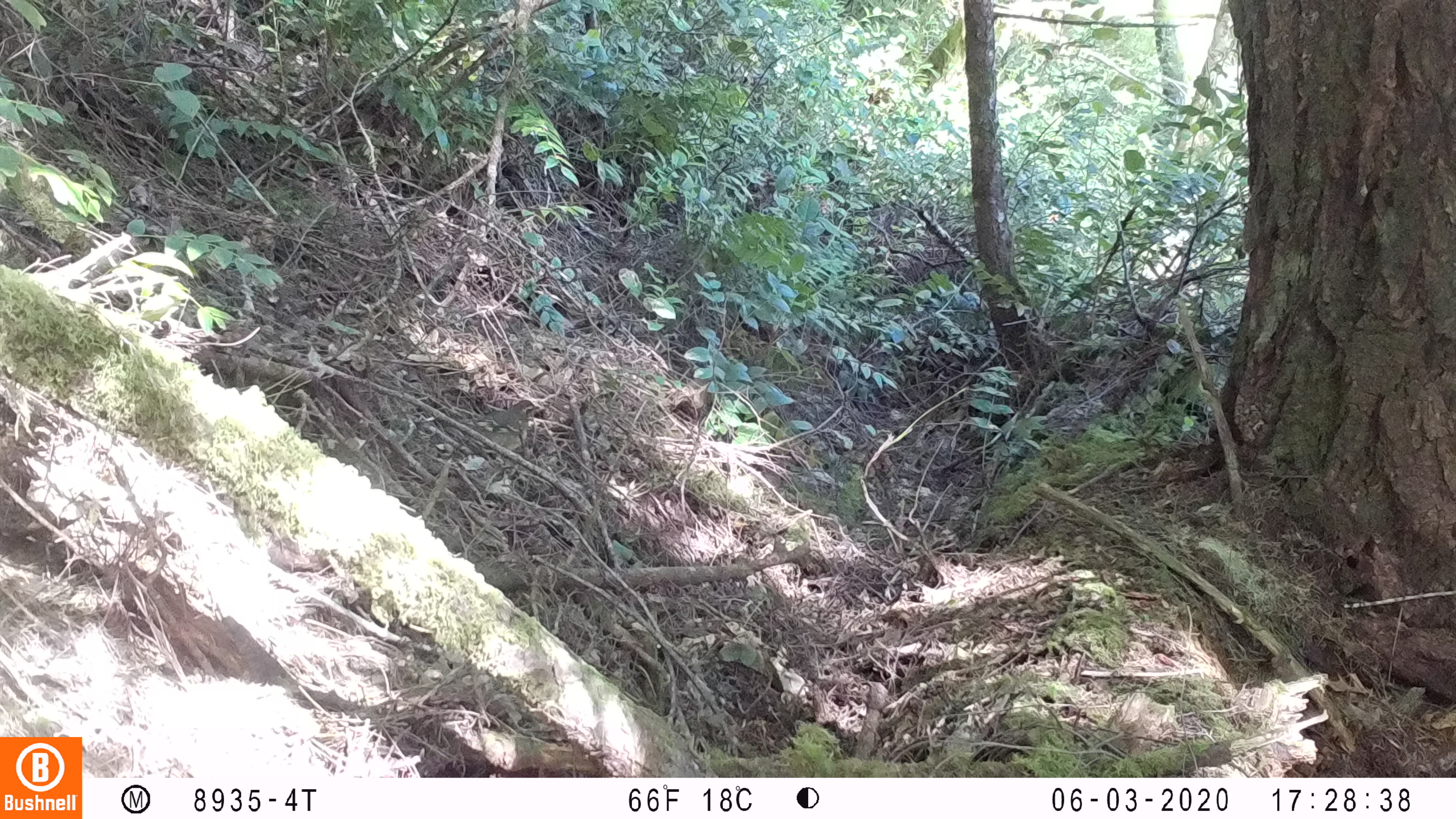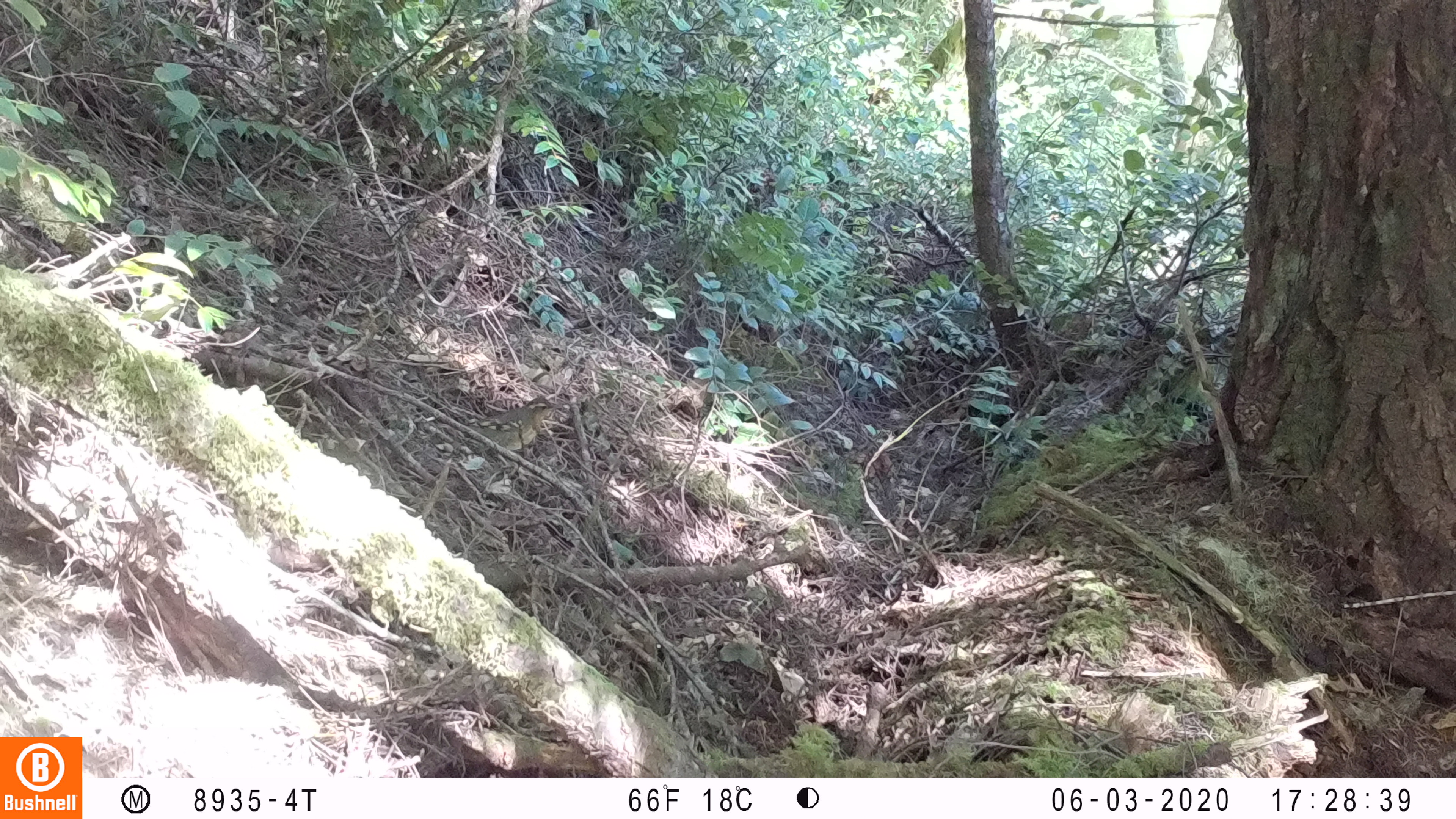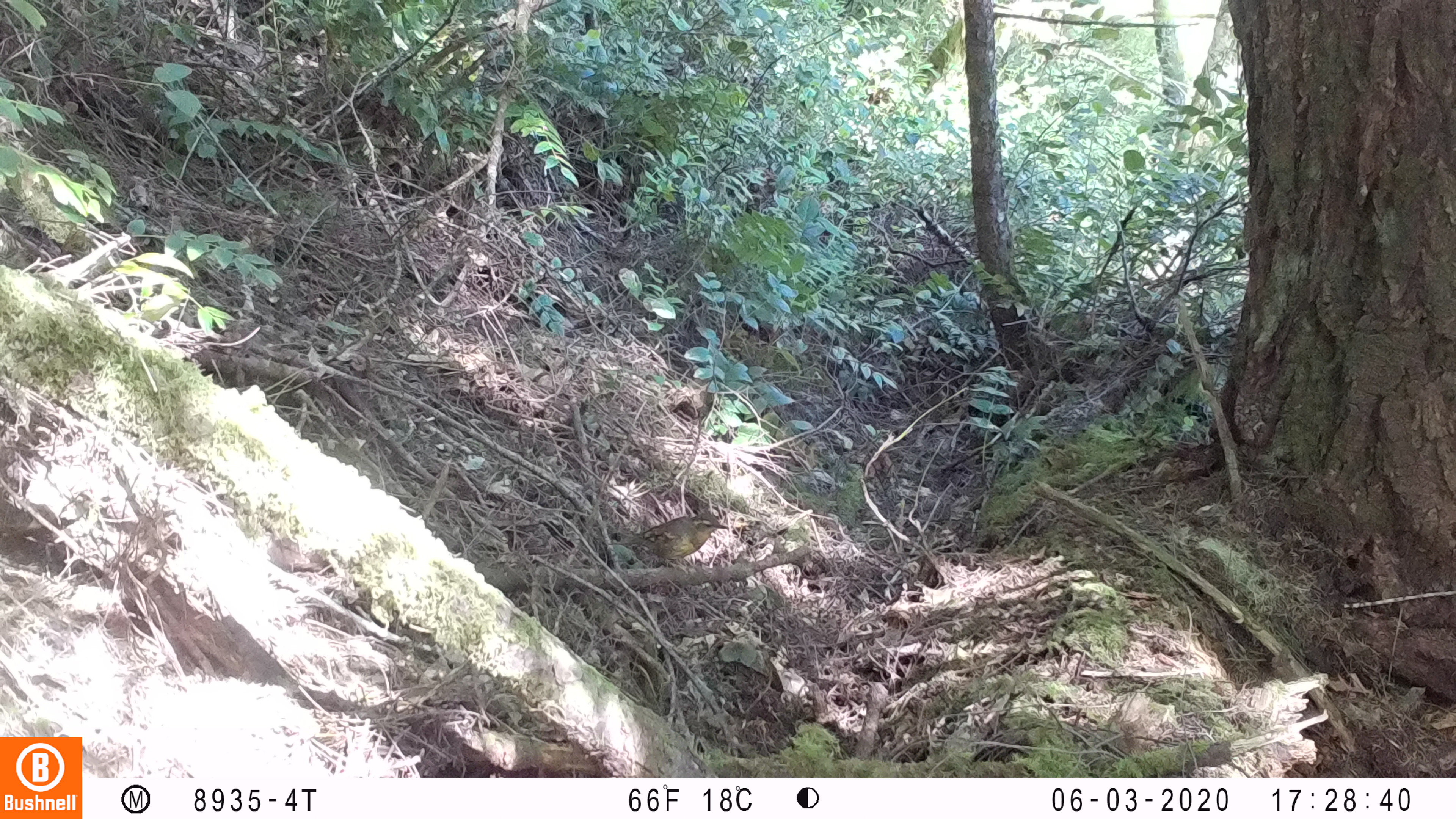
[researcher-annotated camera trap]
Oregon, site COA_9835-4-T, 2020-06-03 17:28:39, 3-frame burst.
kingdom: Animalia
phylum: Chordata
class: Aves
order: Passeriformes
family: Turdidae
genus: Ixoreus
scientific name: Ixoreus naevius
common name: varied thrush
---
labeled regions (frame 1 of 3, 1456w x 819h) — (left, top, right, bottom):
varied thrush: (450, 399, 541, 457)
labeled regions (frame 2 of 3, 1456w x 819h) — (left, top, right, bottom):
varied thrush: (458, 391, 560, 455)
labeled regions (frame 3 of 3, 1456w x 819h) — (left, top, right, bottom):
varied thrush: (626, 508, 730, 567)